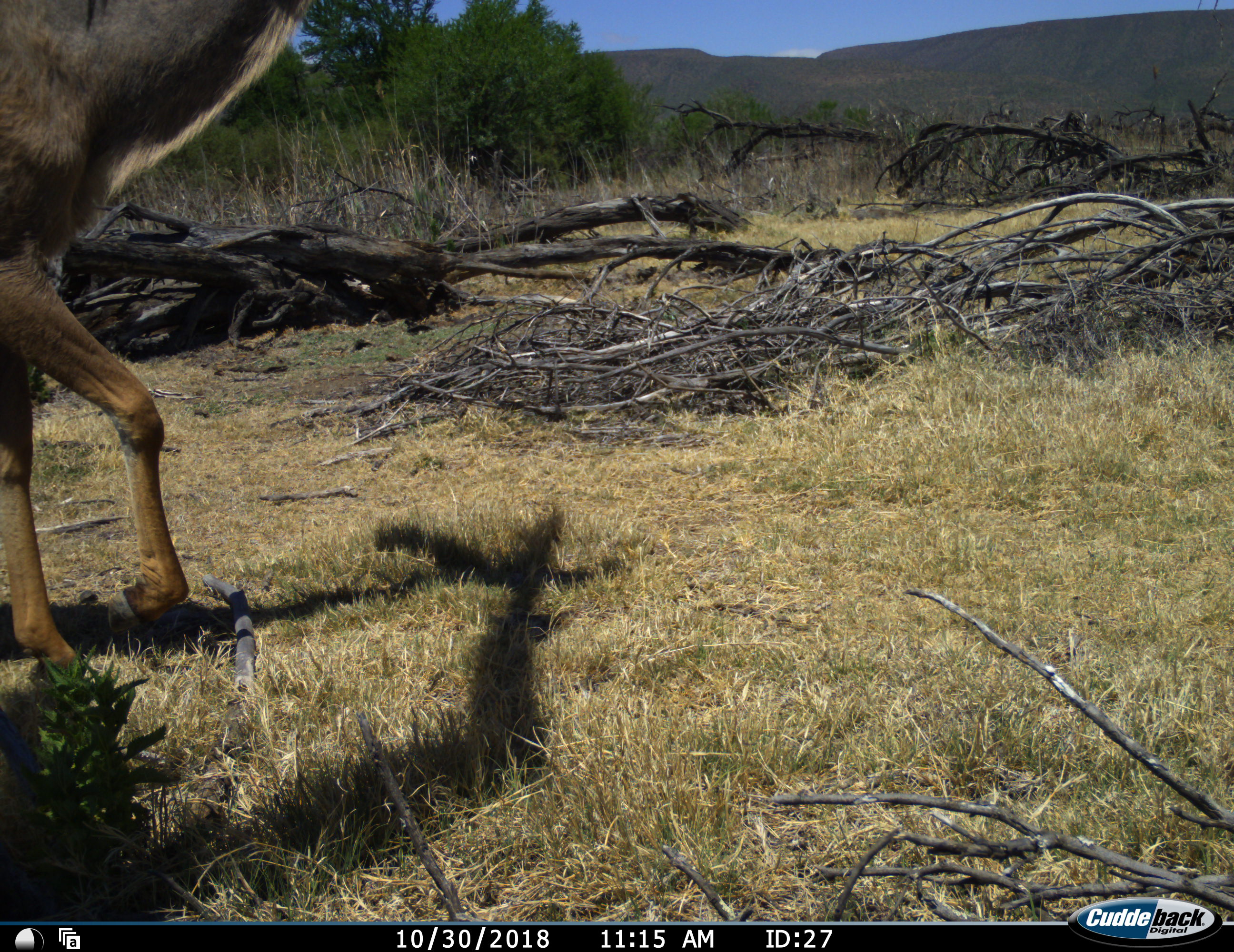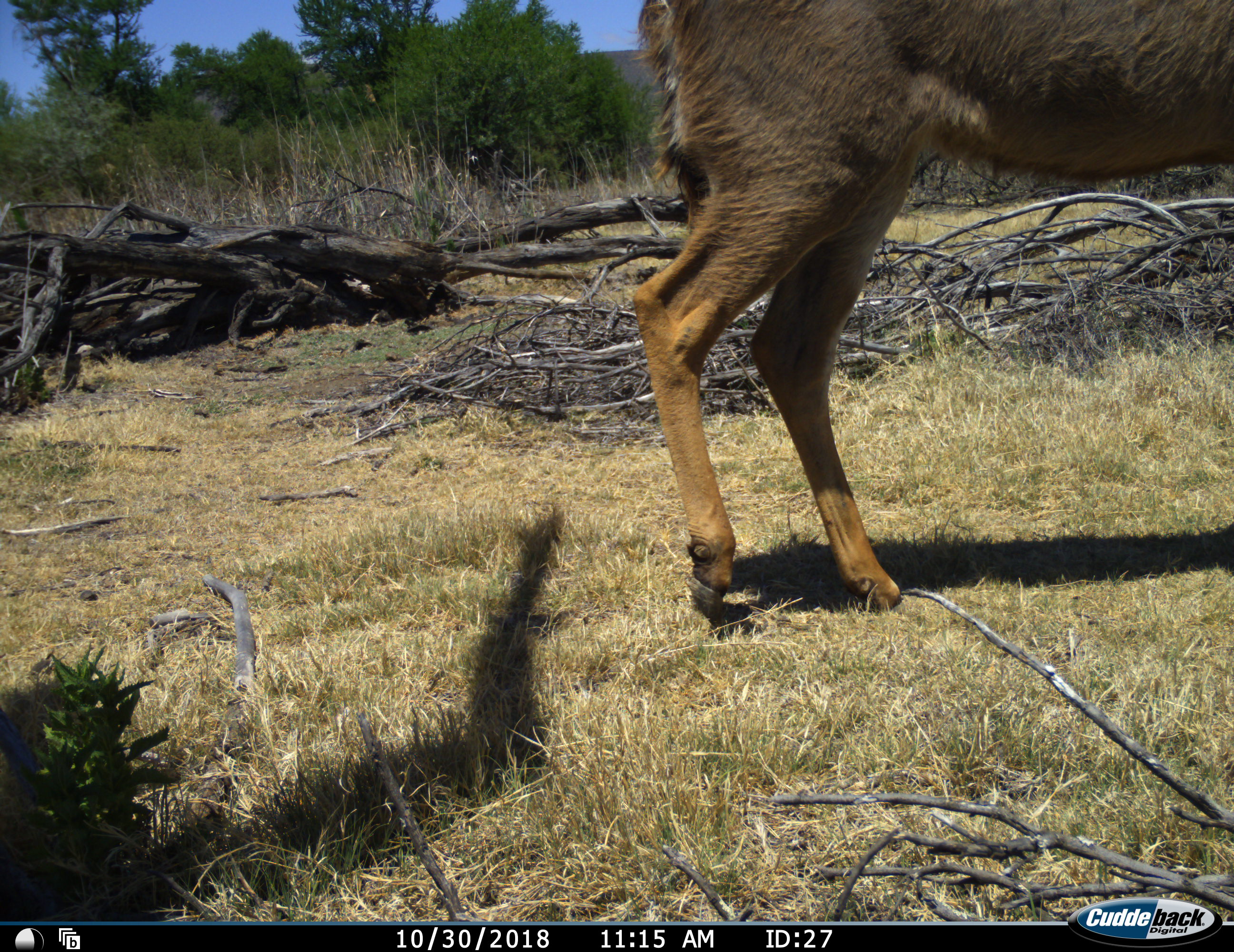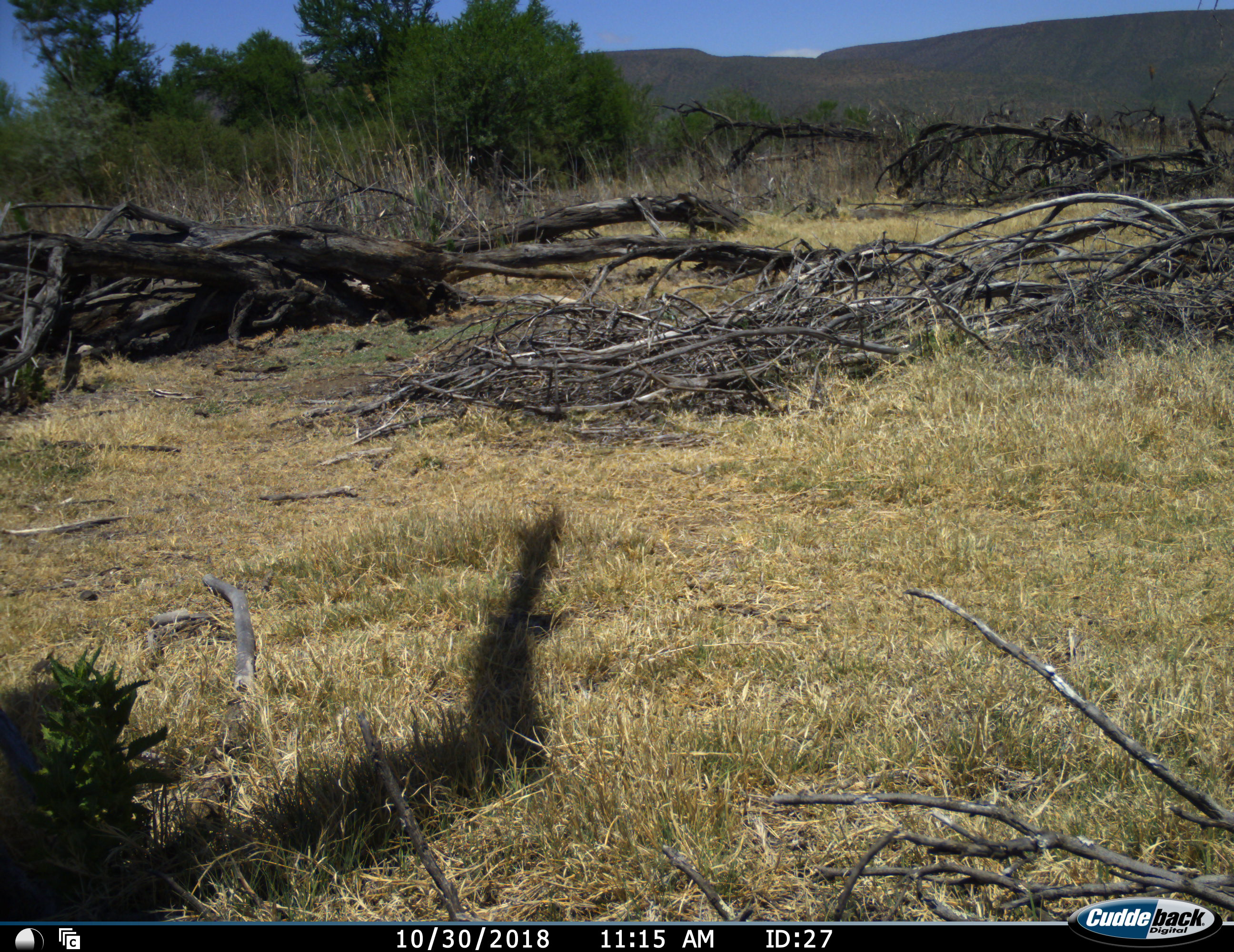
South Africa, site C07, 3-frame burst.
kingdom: Animalia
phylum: Chordata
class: Mammalia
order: Artiodactyla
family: Bovidae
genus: Tragelaphus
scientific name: Tragelaphus strepsiceros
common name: greater kudu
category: kudu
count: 1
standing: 0%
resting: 0%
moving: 100%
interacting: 0%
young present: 0%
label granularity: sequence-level